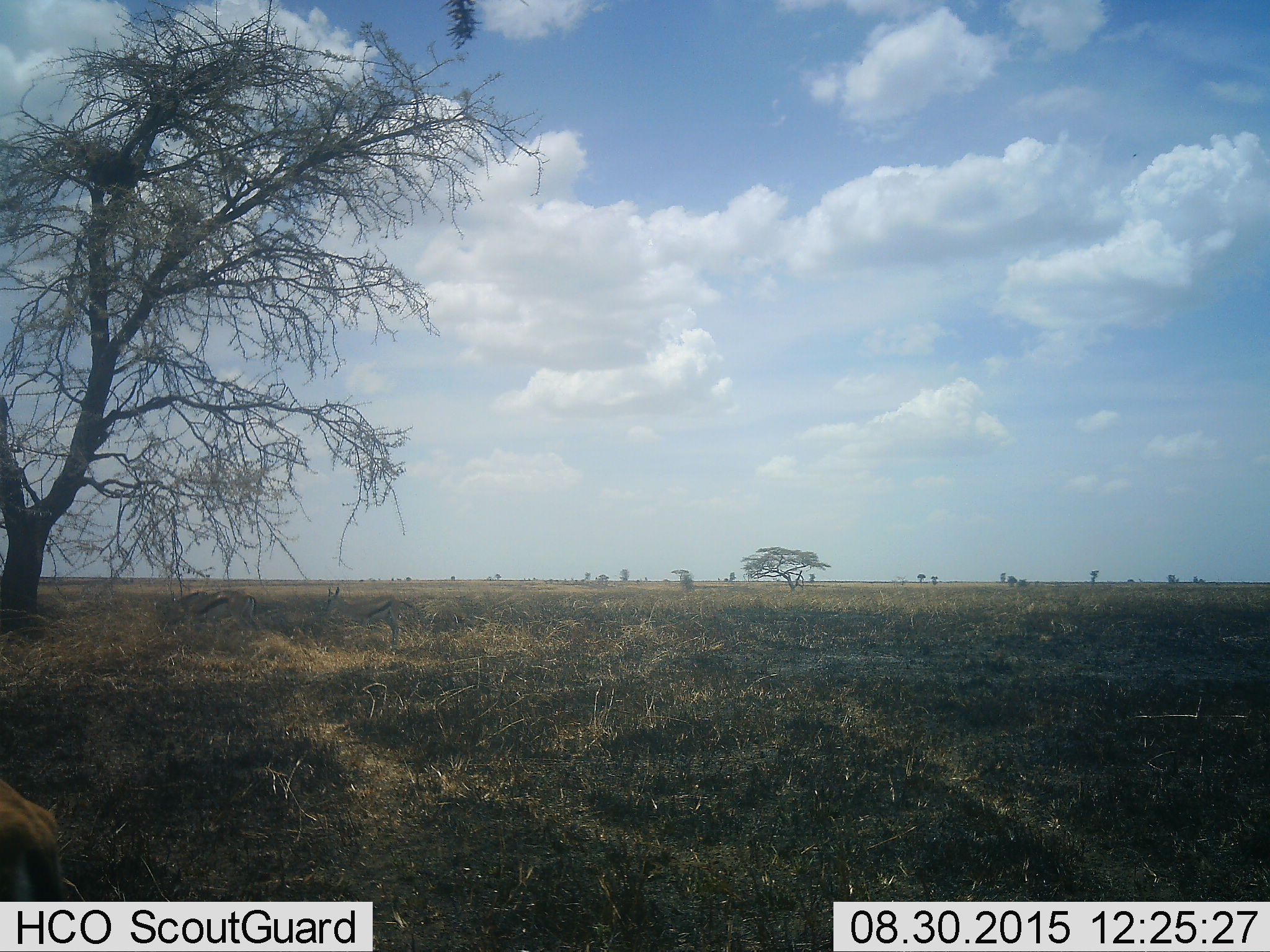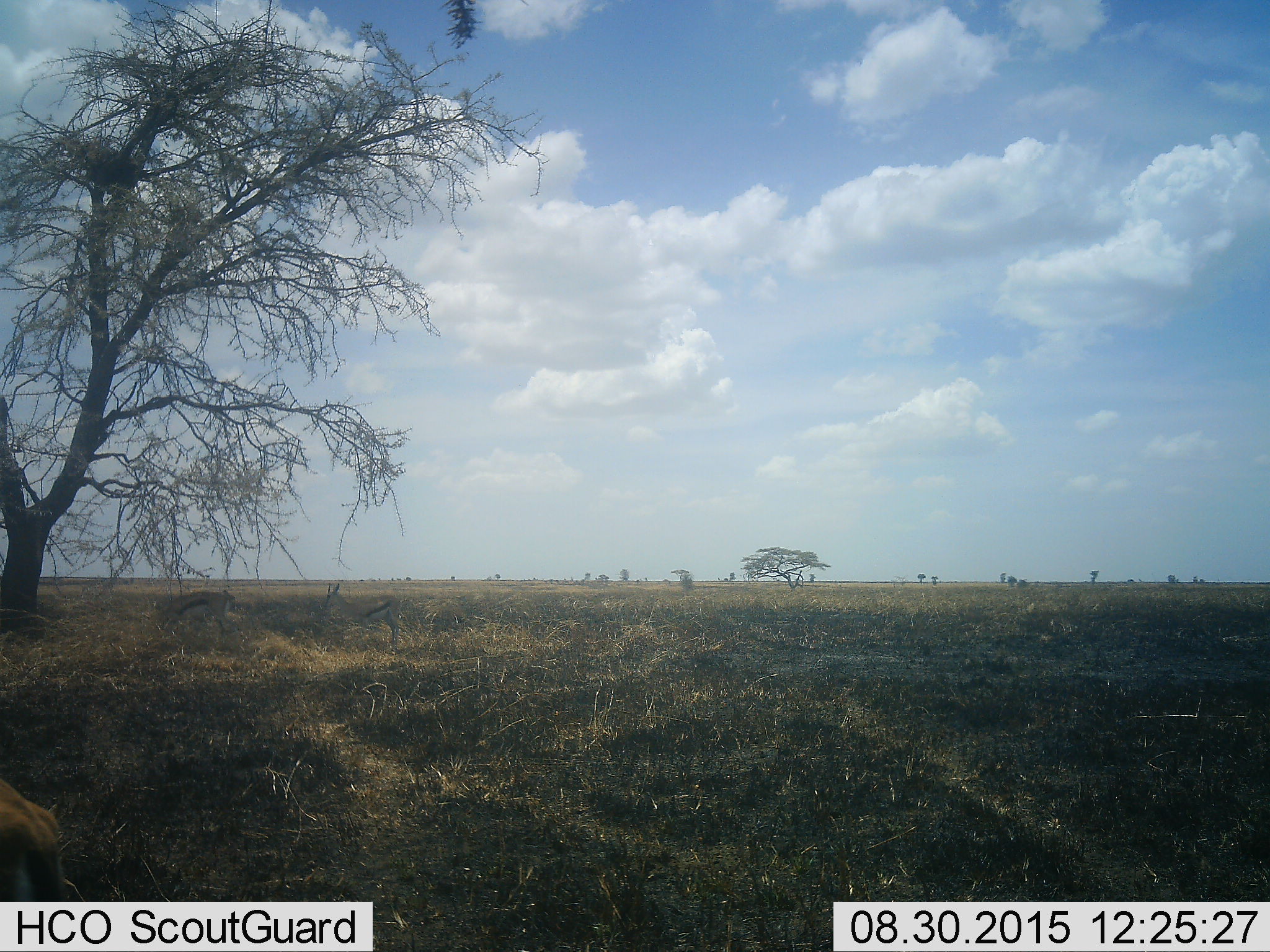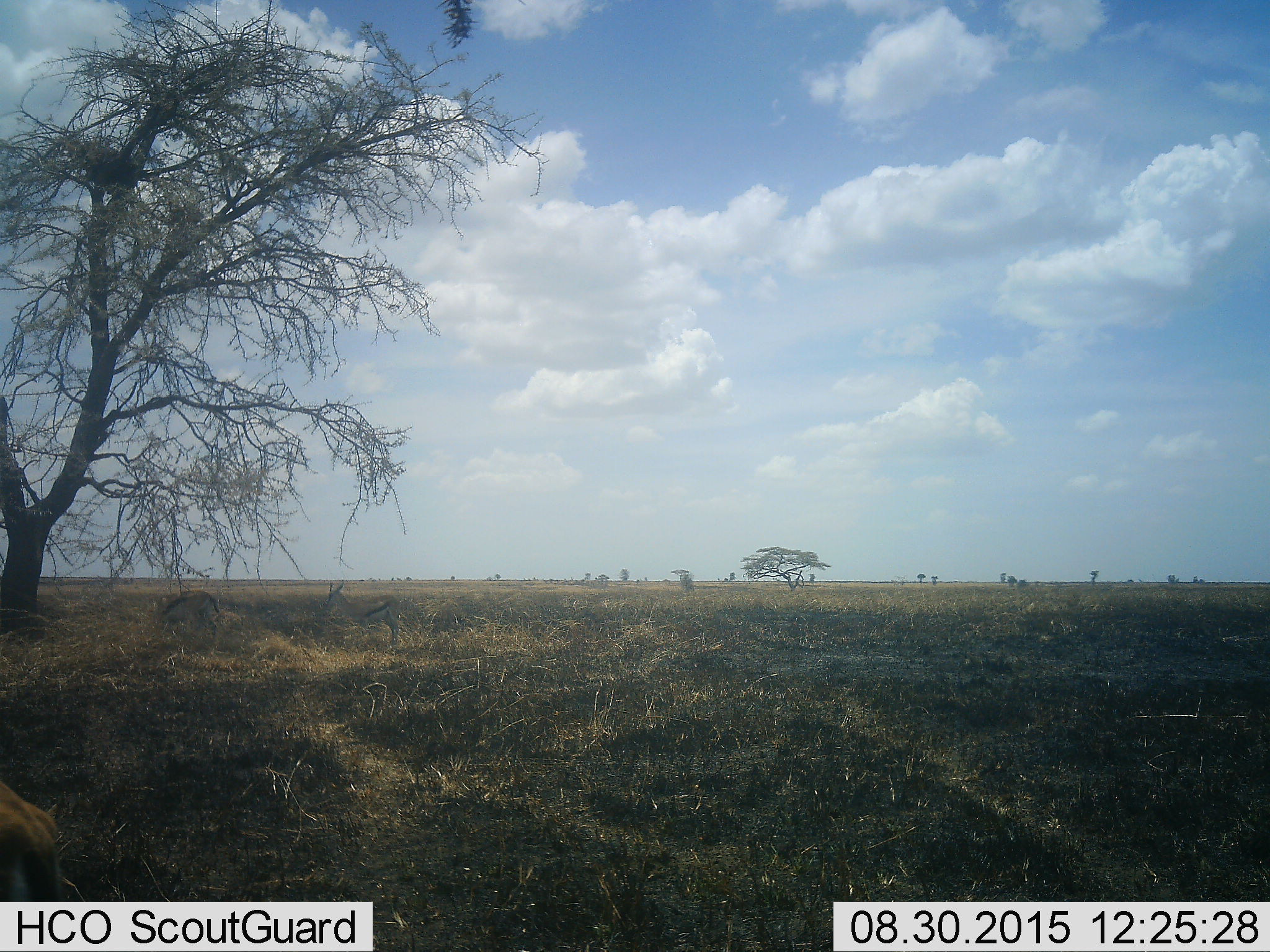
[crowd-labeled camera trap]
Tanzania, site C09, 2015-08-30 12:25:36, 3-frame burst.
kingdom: Animalia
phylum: Chordata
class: Mammalia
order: Artiodactyla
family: Bovidae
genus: Eudorcas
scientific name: Eudorcas thomsonii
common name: thomson's gazelle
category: gazellethomsons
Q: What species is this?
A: Gazellethomsons (thomson's gazelle) (Eudorcas thomsonii).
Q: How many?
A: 3.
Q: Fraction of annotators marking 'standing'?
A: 75%.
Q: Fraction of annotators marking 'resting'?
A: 0%.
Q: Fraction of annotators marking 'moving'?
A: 50%.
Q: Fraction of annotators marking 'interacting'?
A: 0%.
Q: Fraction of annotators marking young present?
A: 0%.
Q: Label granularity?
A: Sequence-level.